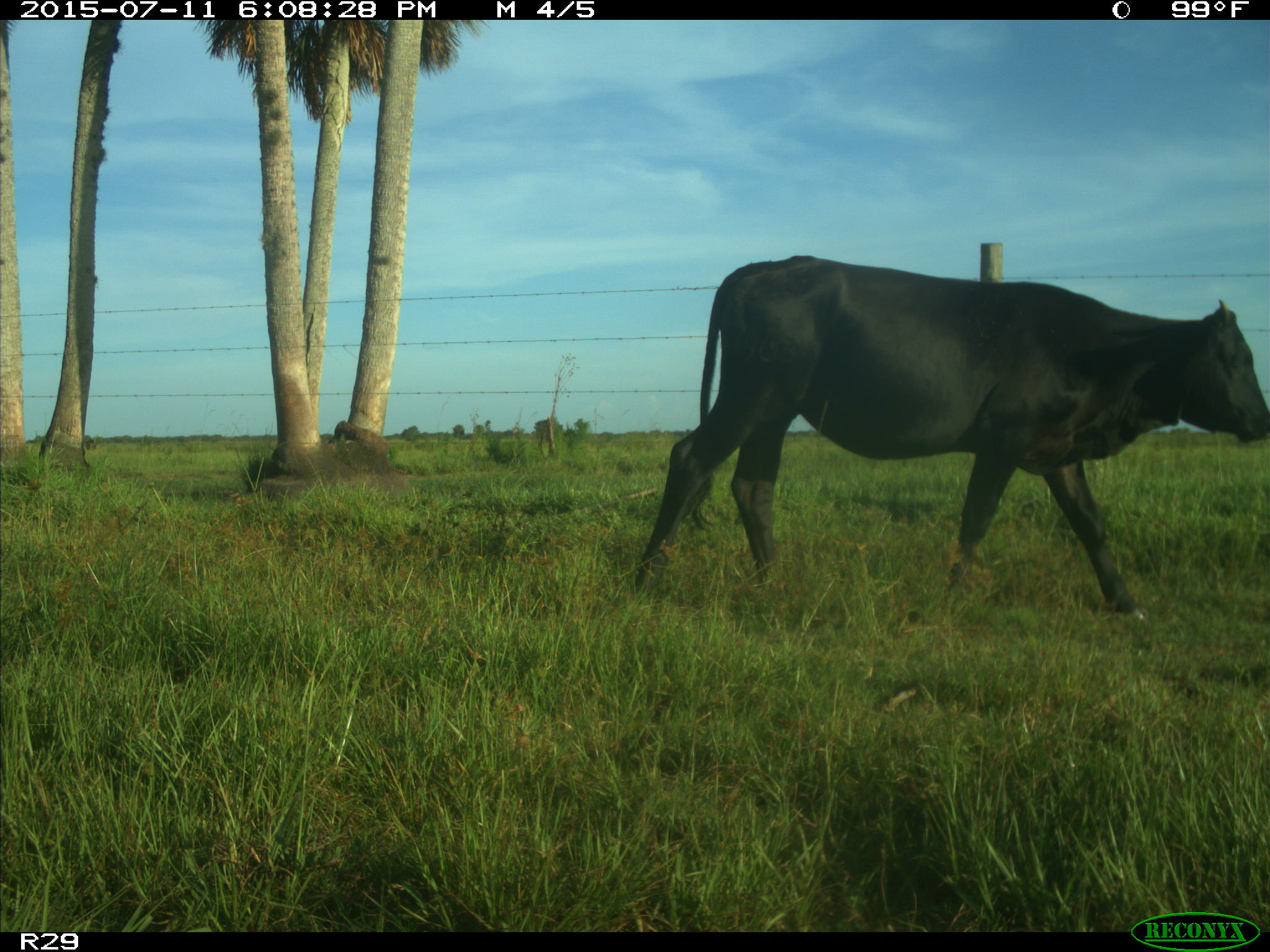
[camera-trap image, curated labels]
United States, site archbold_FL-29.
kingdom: Animalia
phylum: Chordata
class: Mammalia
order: Artiodactyla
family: Bovidae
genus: Bos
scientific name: Bos taurus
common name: domestic cow